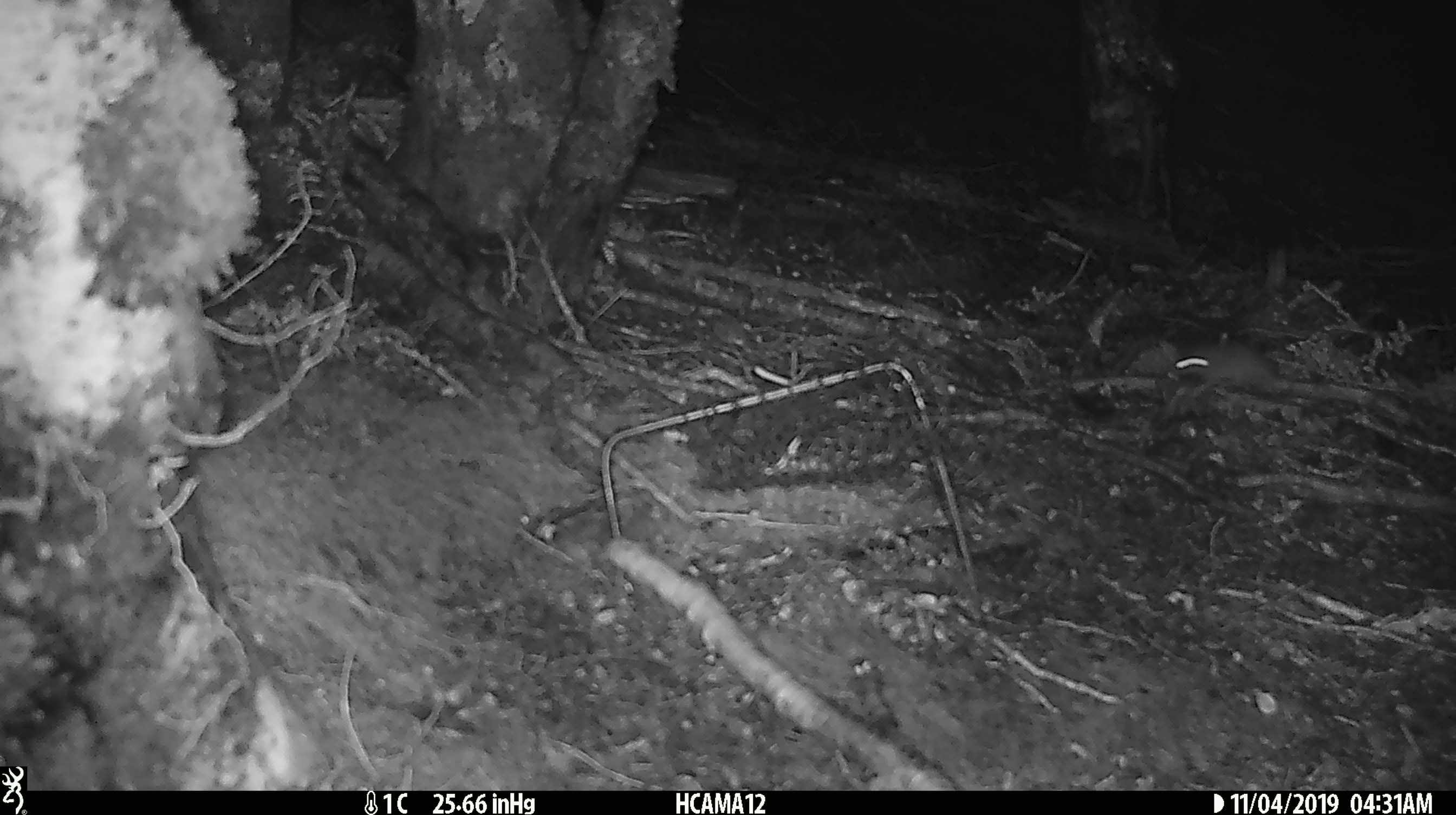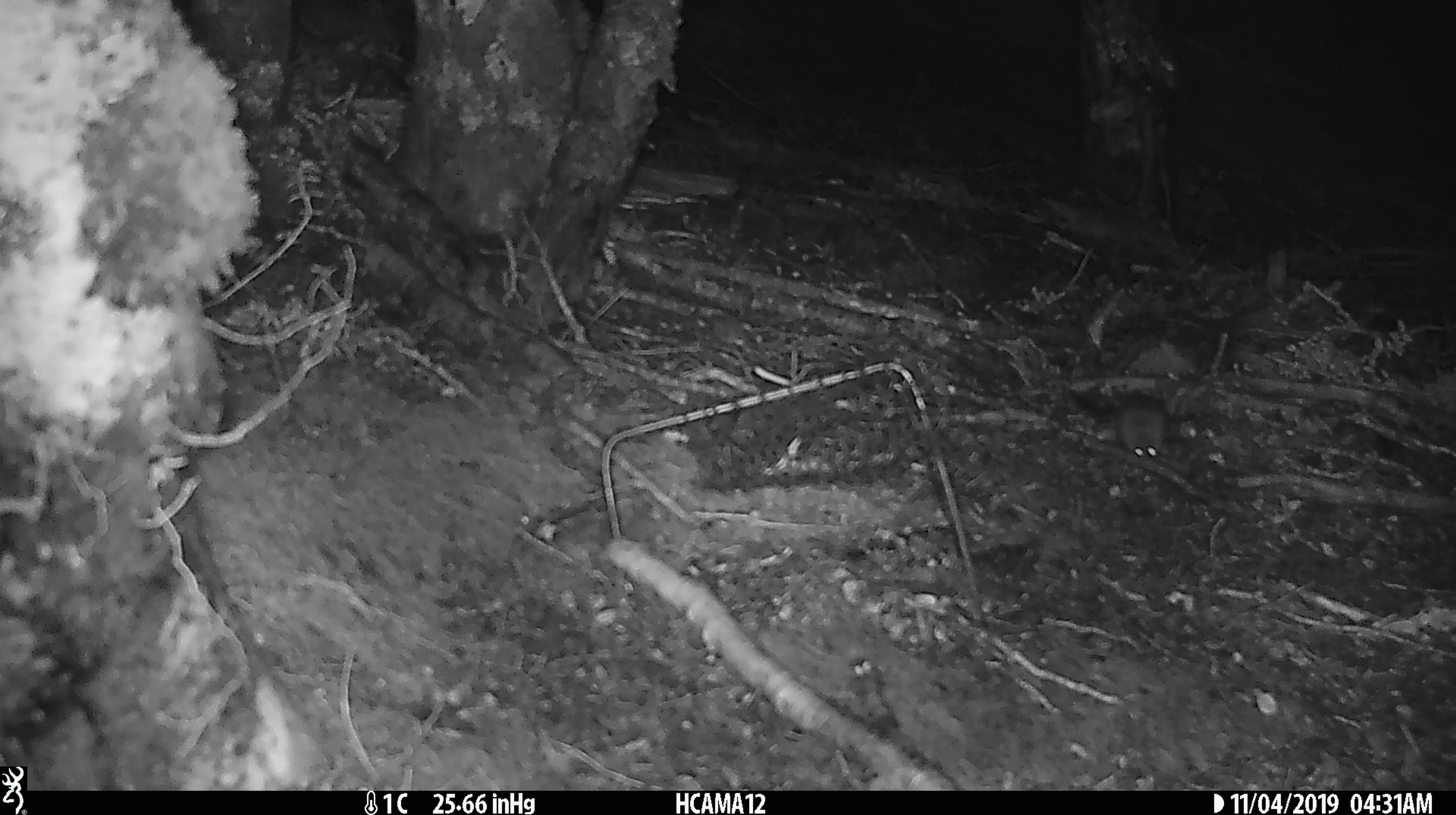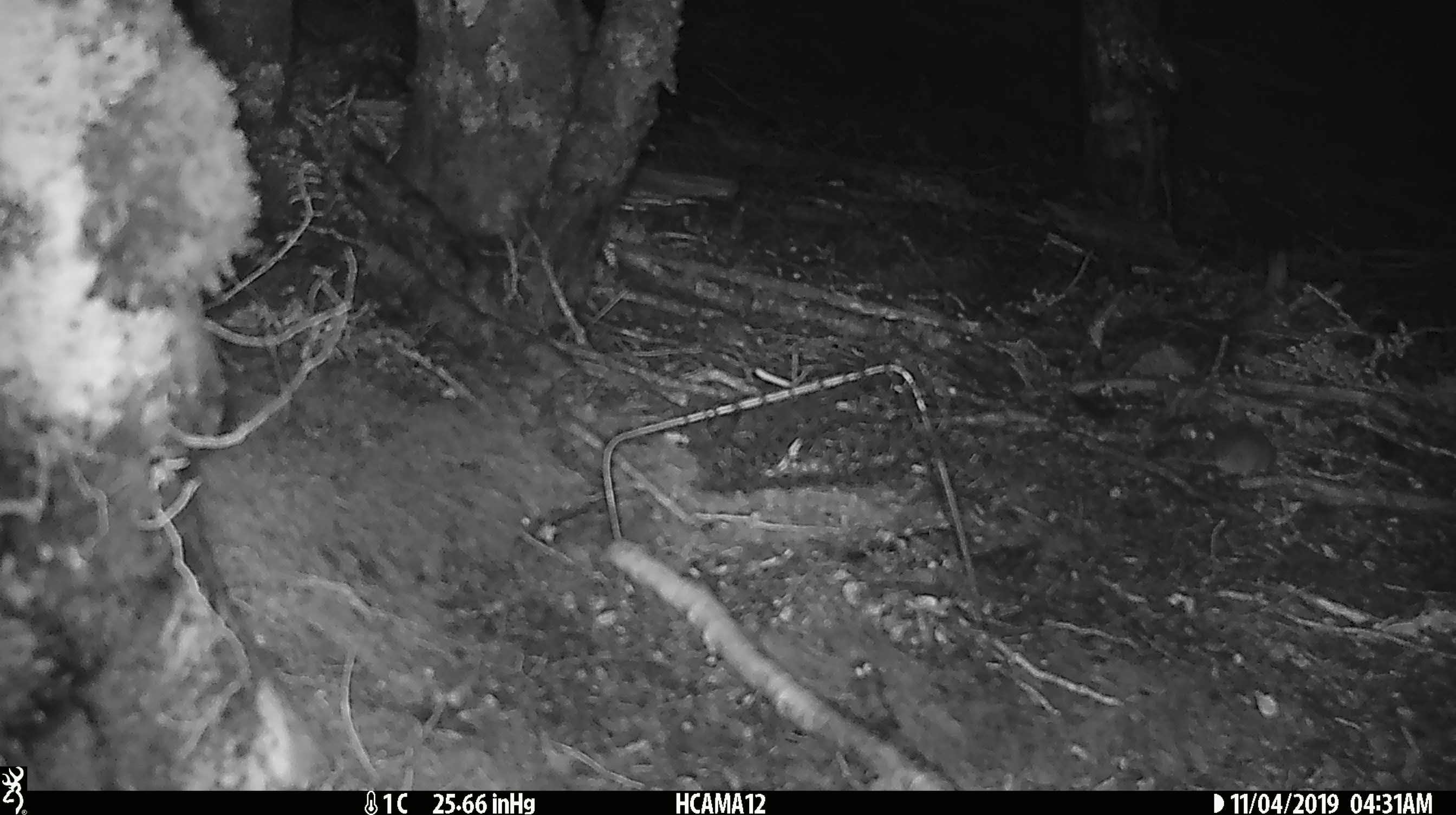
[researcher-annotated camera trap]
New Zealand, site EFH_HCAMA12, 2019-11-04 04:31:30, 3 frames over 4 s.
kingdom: Animalia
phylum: Chordata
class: Mammalia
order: Rodentia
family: Muridae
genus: Mus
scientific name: Mus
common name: mouse